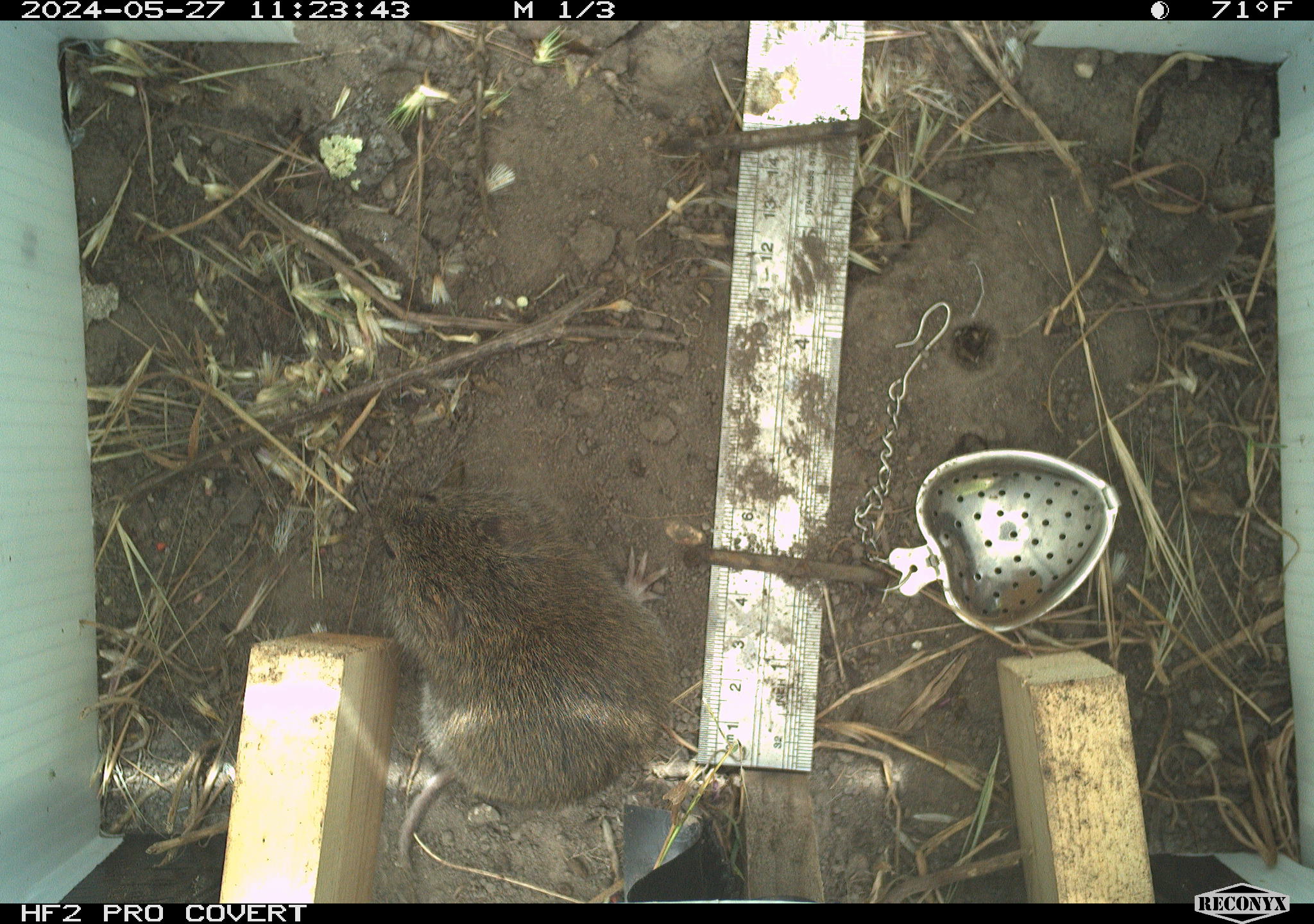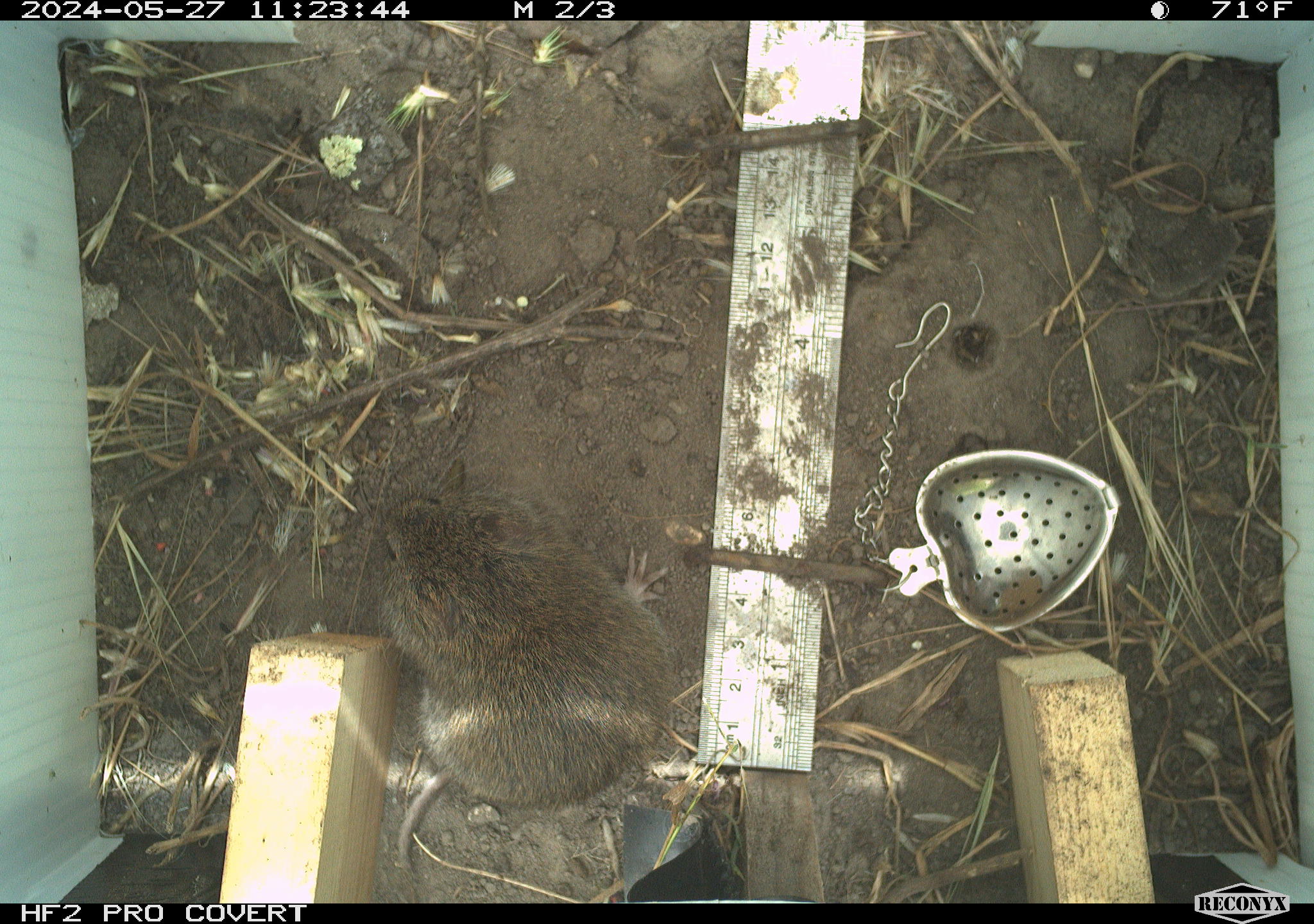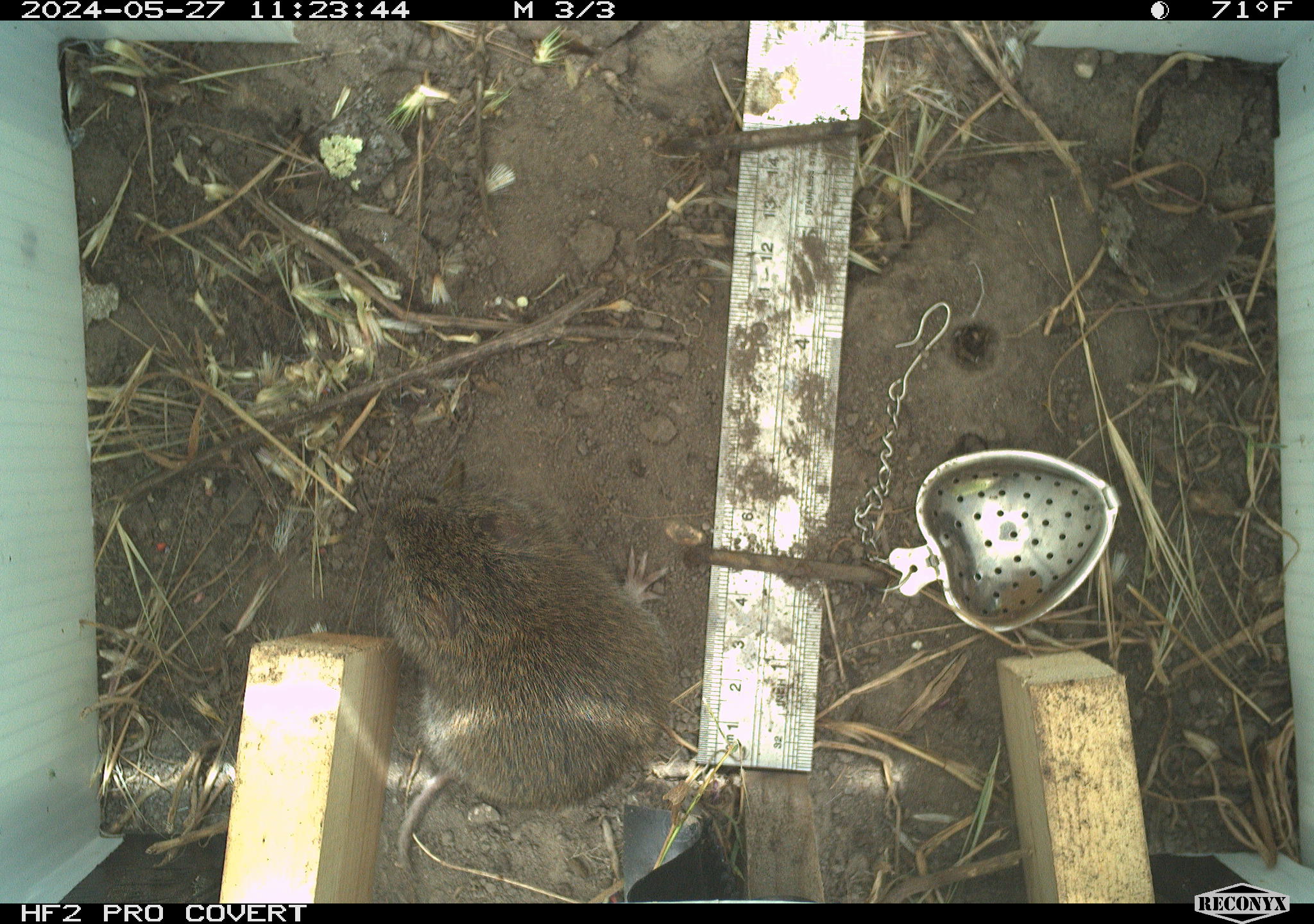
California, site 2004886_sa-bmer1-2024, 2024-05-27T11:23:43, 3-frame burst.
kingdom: Animalia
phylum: Chordata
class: Mammalia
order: Rodentia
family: Cricetidae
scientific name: Arvicolinae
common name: voles, lemmings, and muskrats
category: arvicolinae subfamily